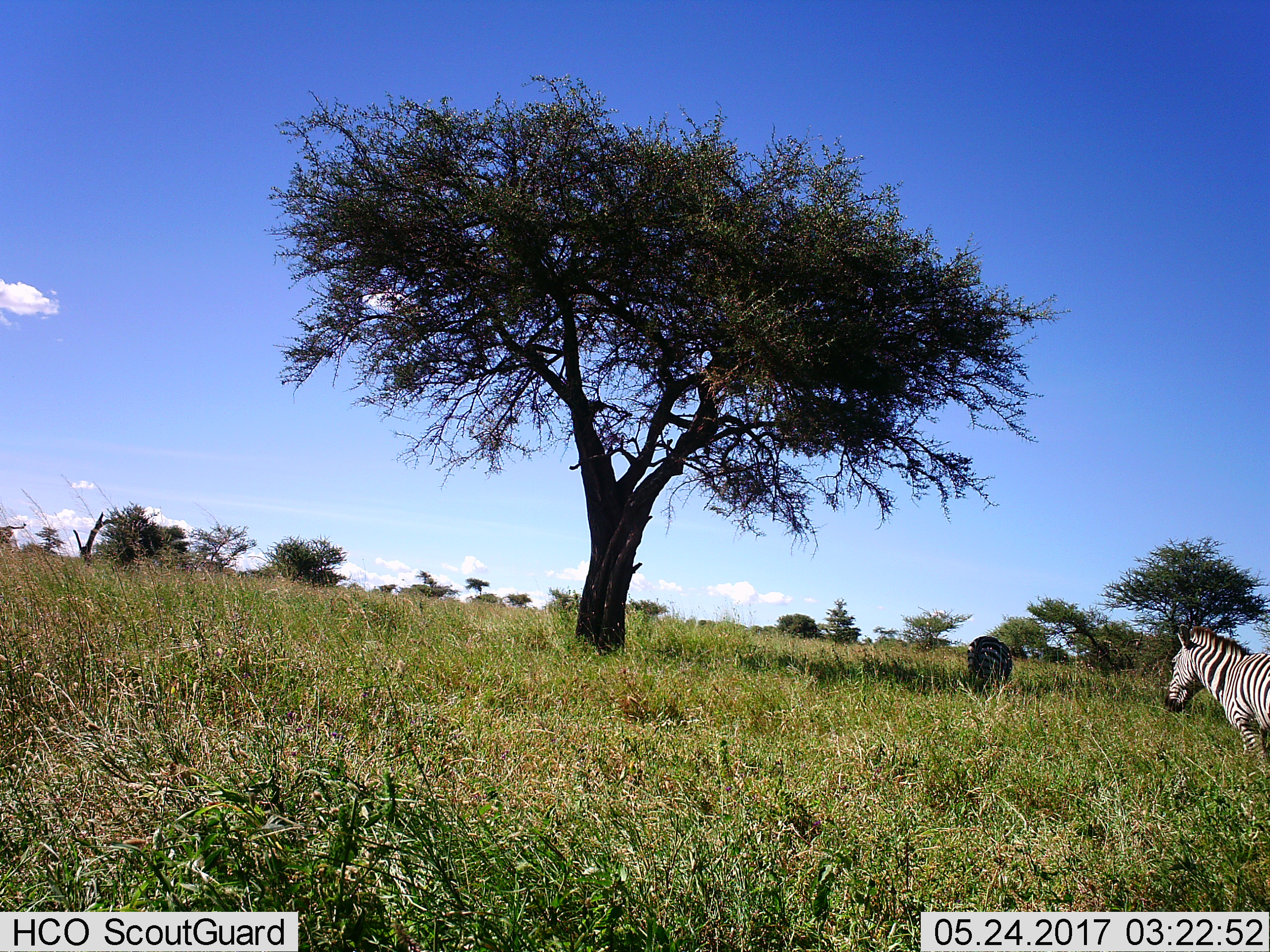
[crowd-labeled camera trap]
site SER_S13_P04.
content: unidentified animal